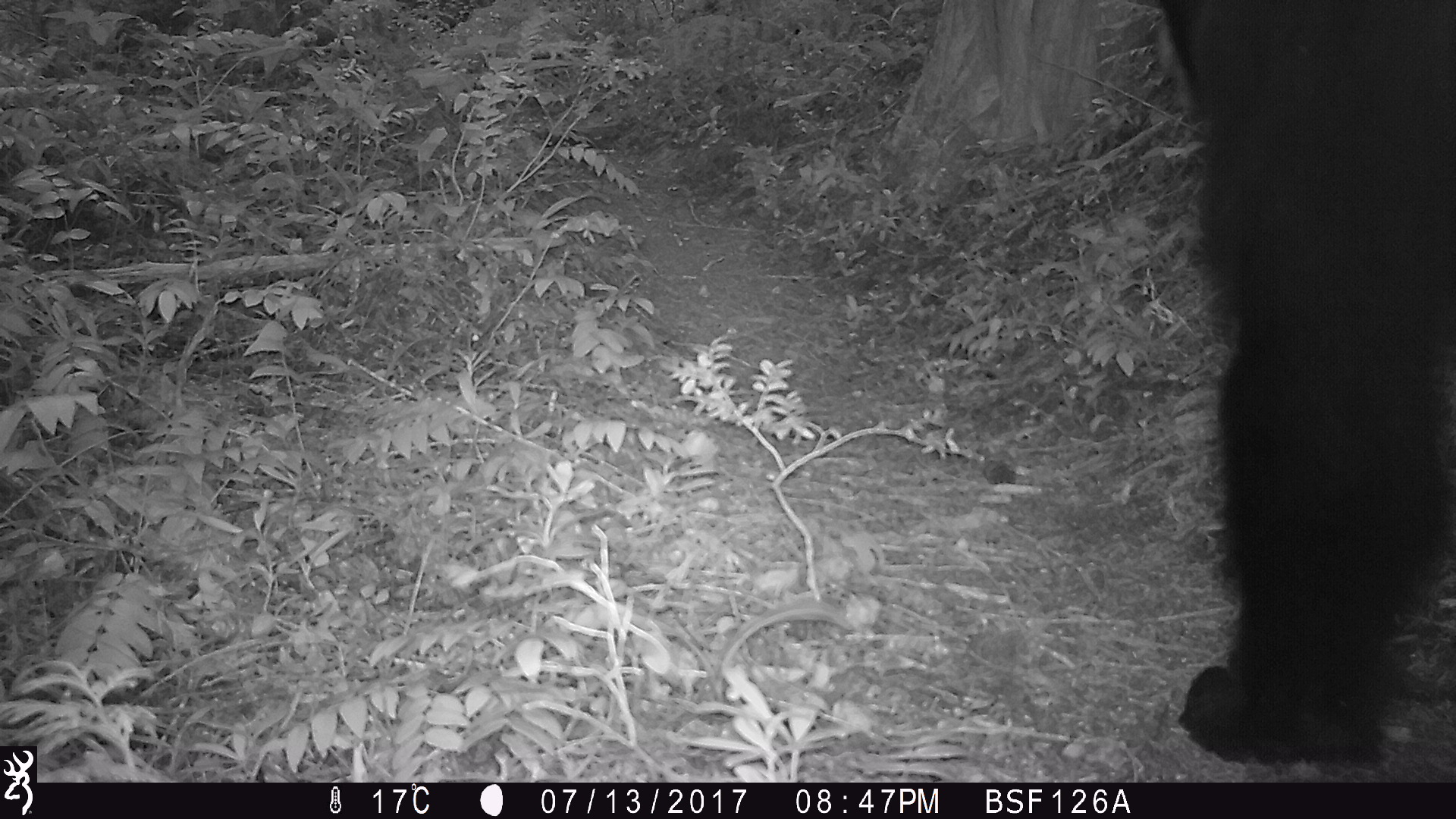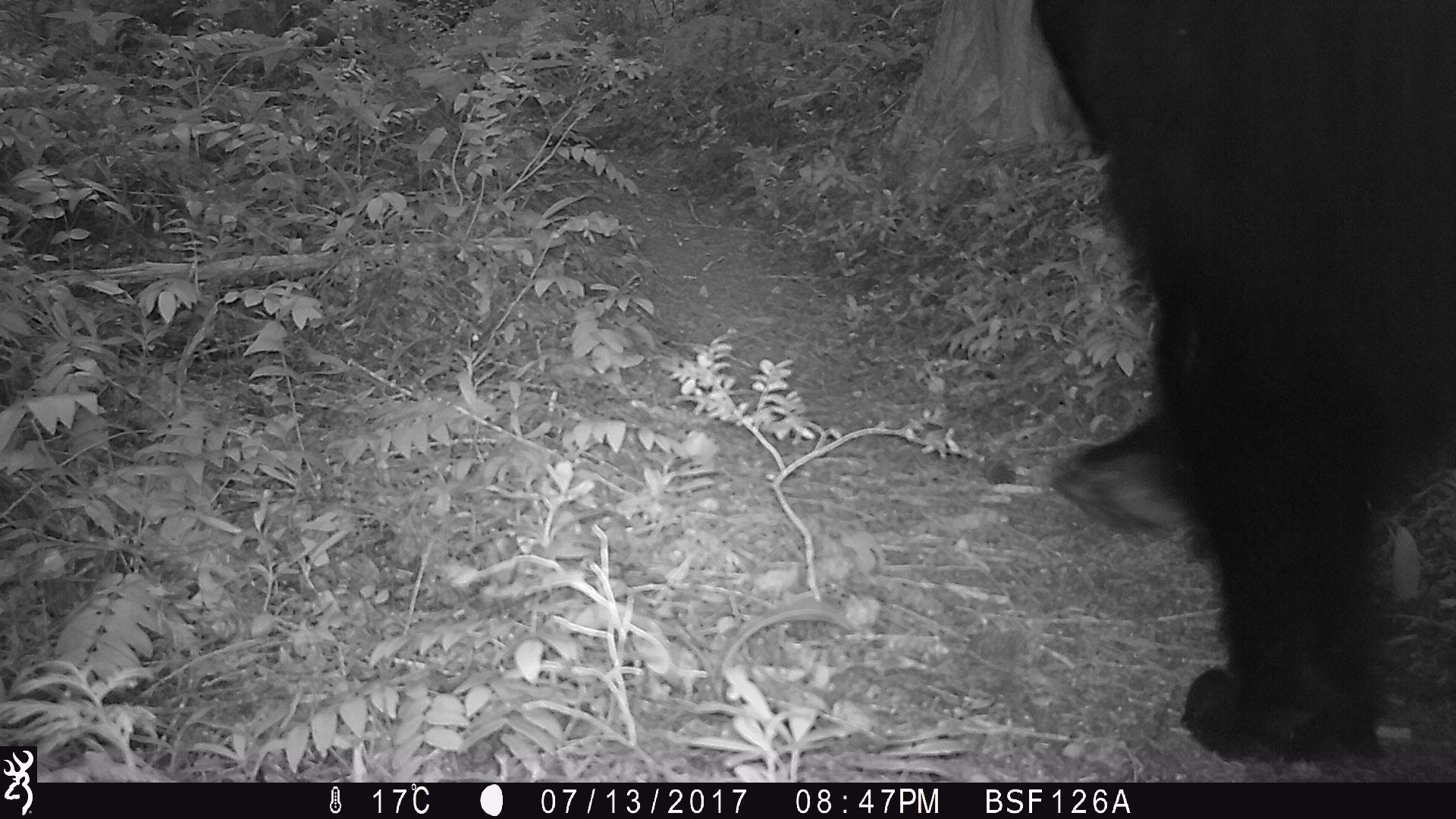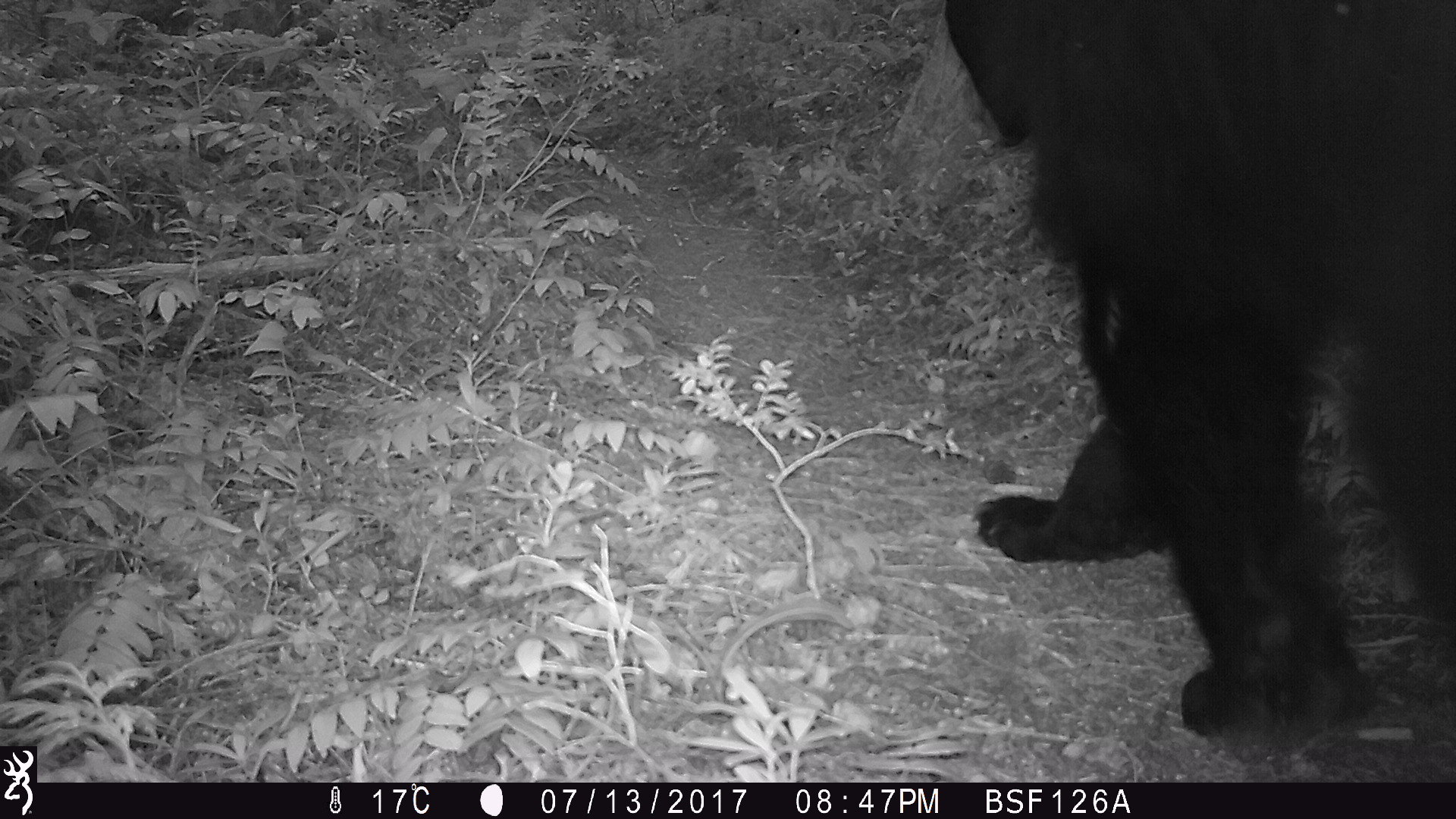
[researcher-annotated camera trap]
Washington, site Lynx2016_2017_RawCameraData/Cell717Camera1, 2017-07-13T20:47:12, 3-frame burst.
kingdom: Animalia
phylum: Chordata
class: Mammalia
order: Carnivora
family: Ursidae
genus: Ursus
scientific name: Ursus americanus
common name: american black bear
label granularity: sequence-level